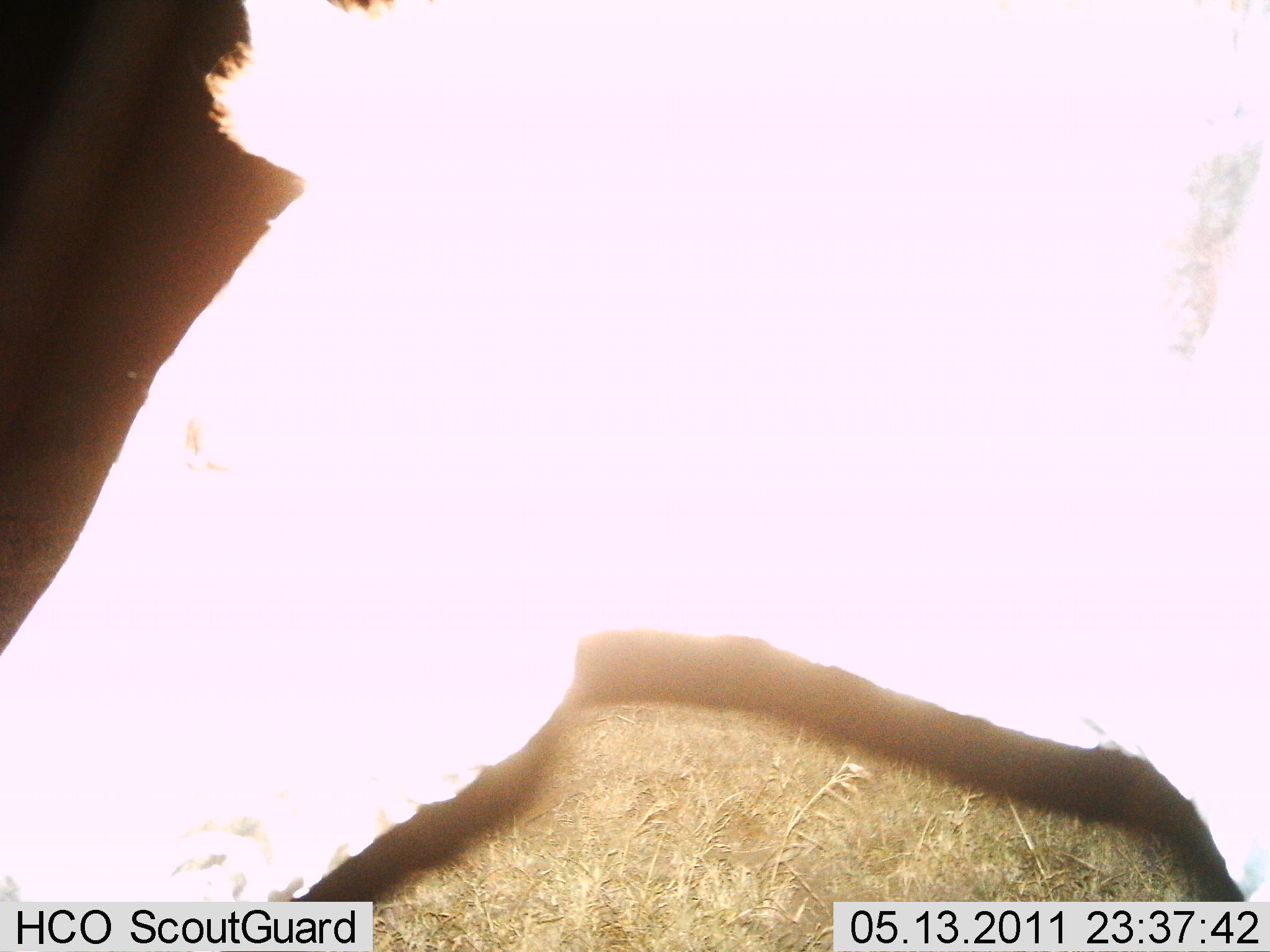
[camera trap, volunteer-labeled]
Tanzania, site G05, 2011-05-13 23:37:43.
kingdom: Animalia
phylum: Chordata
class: Mammalia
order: Perissodactyla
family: Equidae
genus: Equus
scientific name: Equus quagga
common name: plains zebra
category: zebra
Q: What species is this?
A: Zebra (plains zebra) (Equus quagga).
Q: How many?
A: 1.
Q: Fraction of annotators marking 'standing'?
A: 86%.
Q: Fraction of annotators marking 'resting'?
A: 0%.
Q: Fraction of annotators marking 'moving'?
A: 14%.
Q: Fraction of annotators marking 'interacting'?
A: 0%.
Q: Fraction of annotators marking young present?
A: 0%.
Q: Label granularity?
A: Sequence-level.